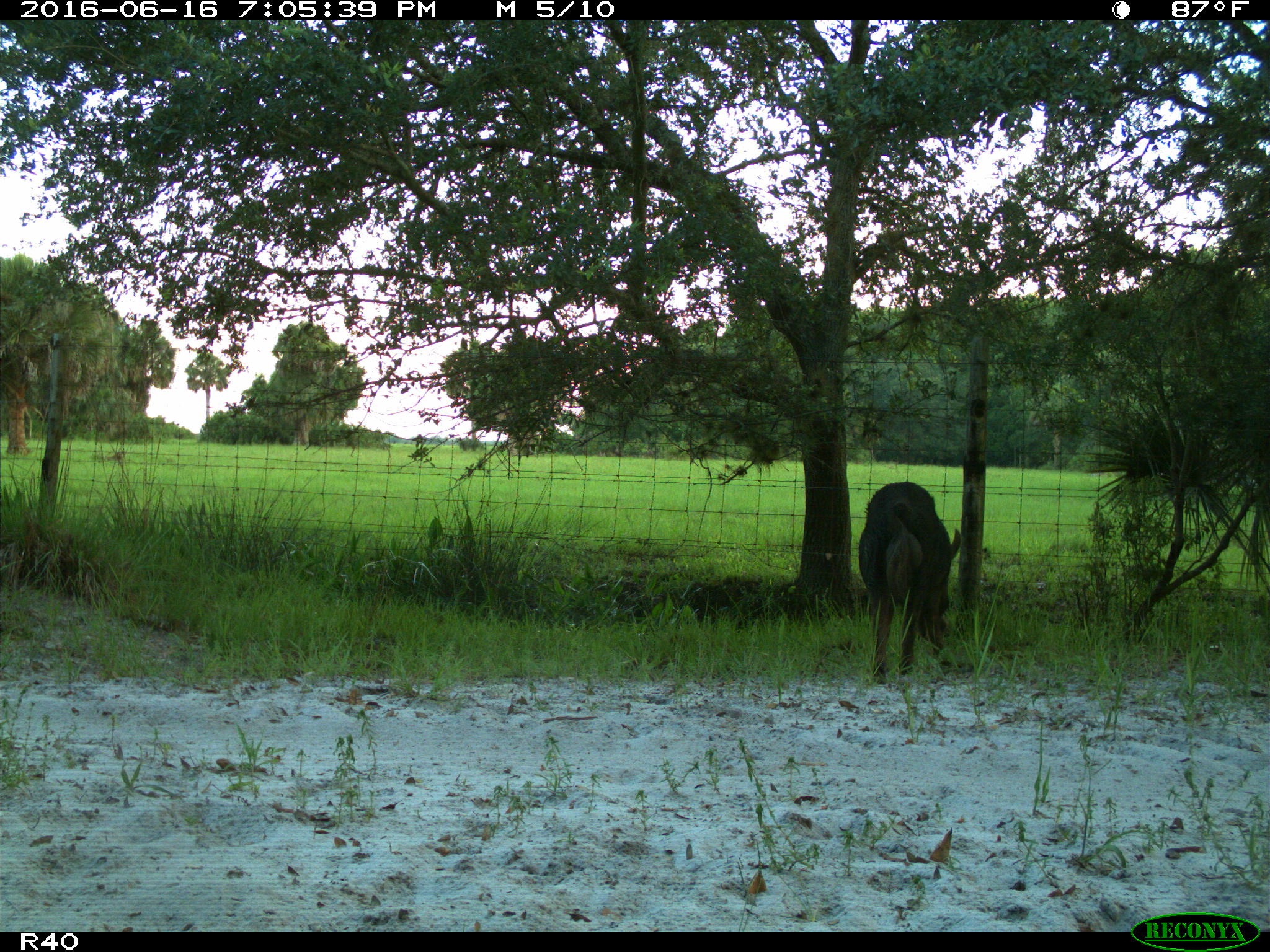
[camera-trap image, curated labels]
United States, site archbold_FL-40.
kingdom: Animalia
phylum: Chordata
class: Mammalia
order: Artiodactyla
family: Suidae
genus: Sus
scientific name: Sus scrofa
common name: wild boar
Sus scrofa (wild boar).